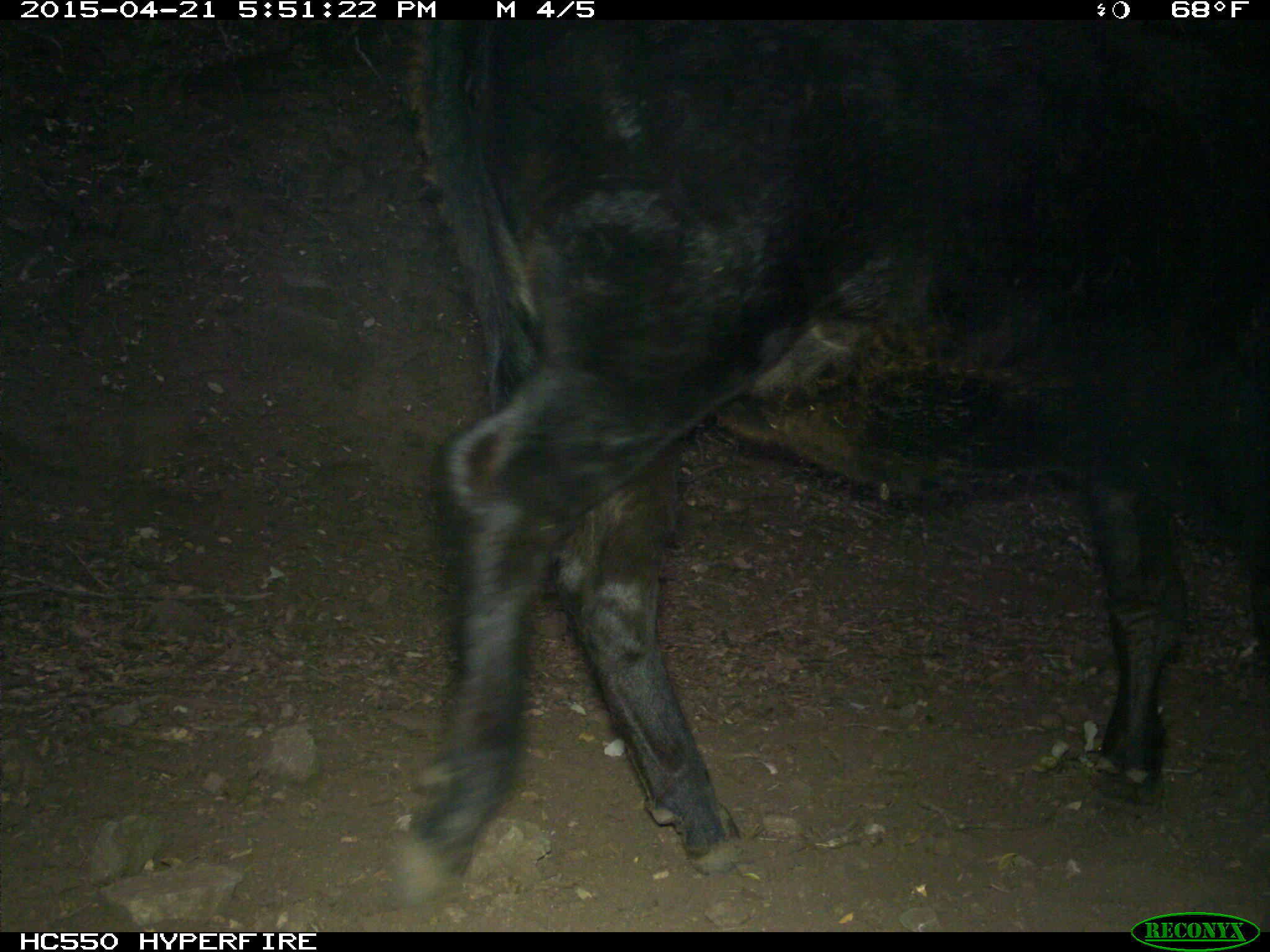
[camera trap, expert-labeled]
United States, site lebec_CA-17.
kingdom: Animalia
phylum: Chordata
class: Mammalia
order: Artiodactyla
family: Bovidae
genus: Bos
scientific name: Bos taurus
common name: domestic cow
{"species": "Bos taurus (domestic cow)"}